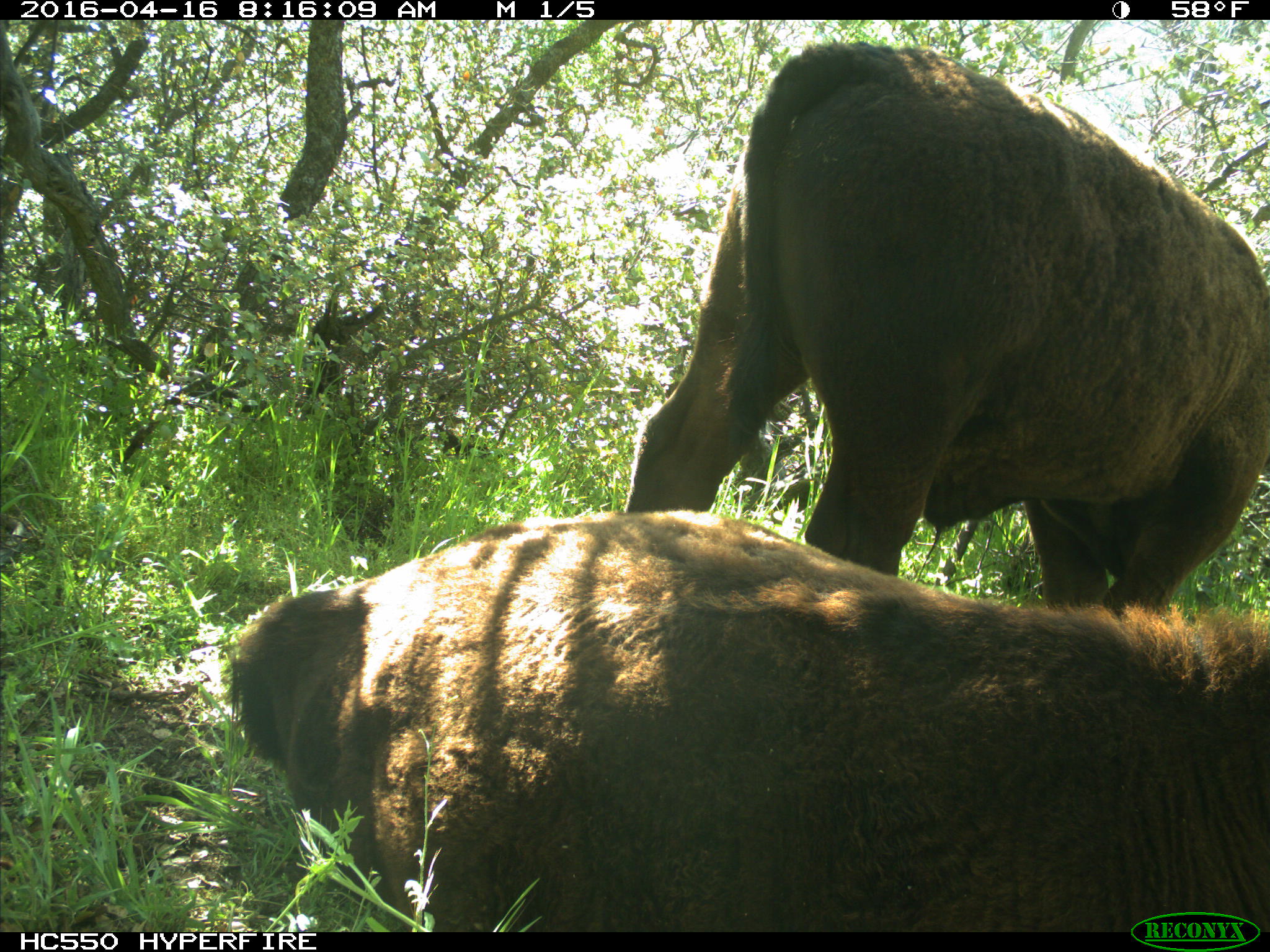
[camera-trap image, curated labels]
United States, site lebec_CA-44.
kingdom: Animalia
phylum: Chordata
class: Mammalia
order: Artiodactyla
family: Bovidae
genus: Bos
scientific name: Bos taurus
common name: domestic cow